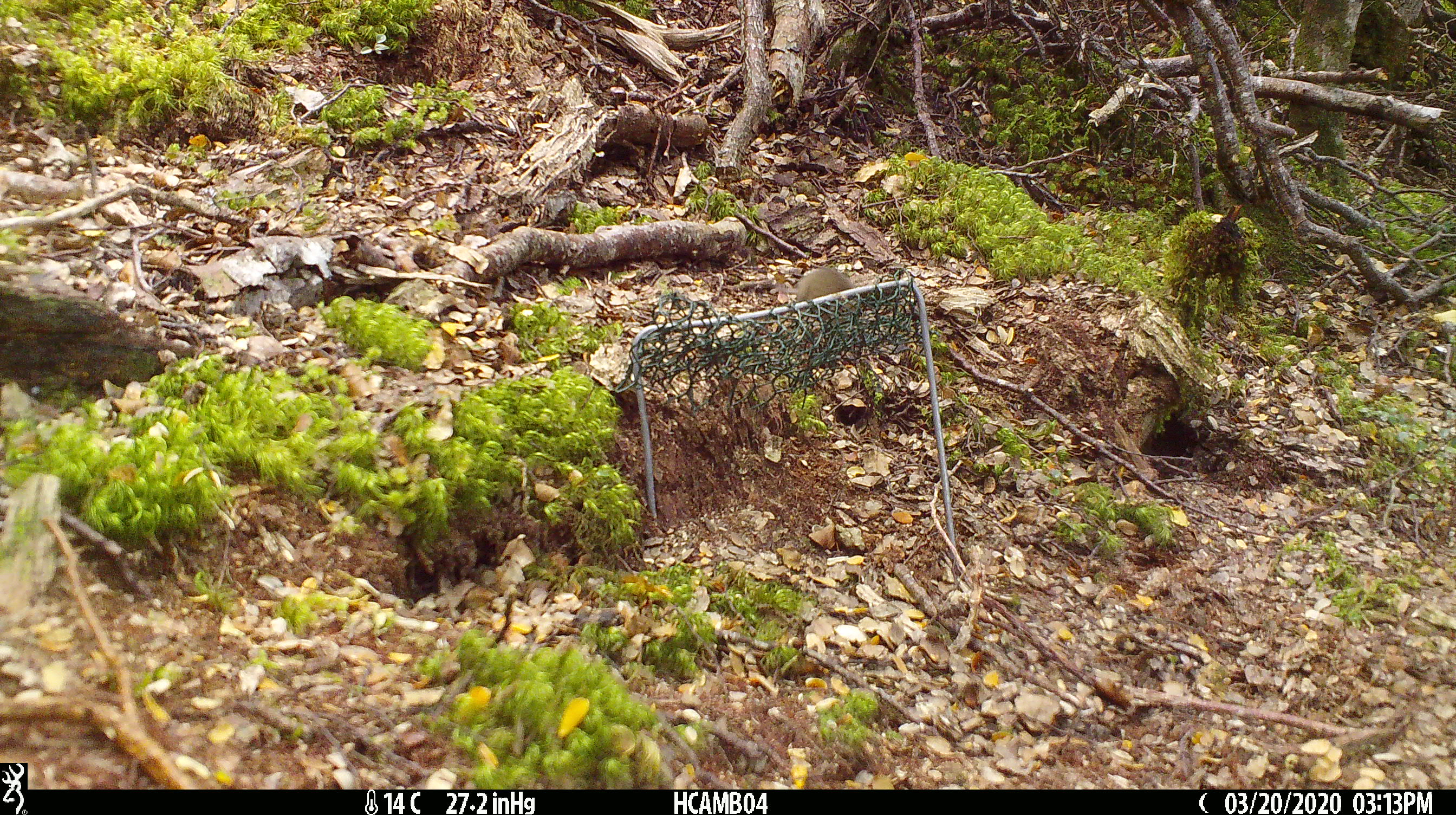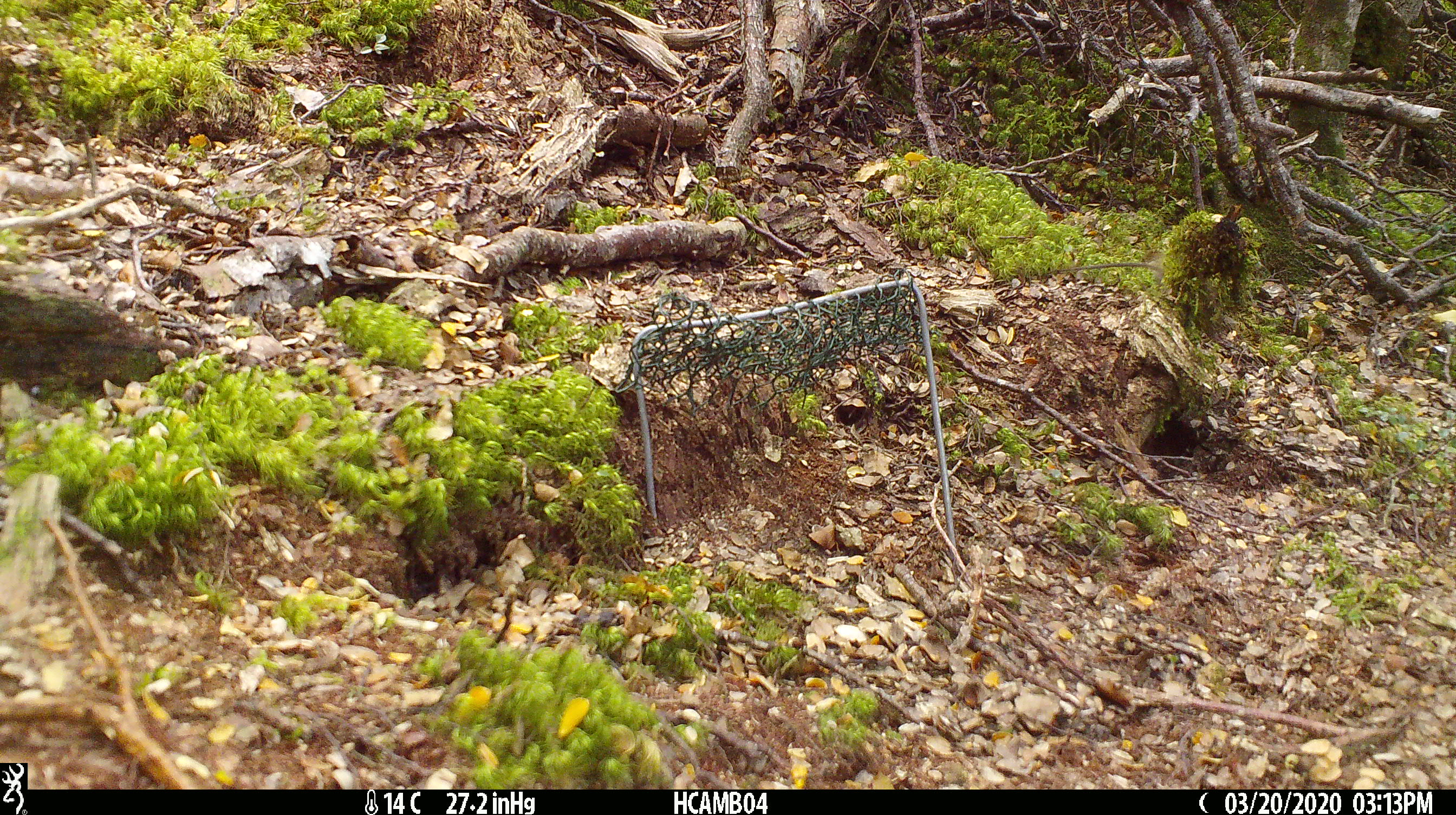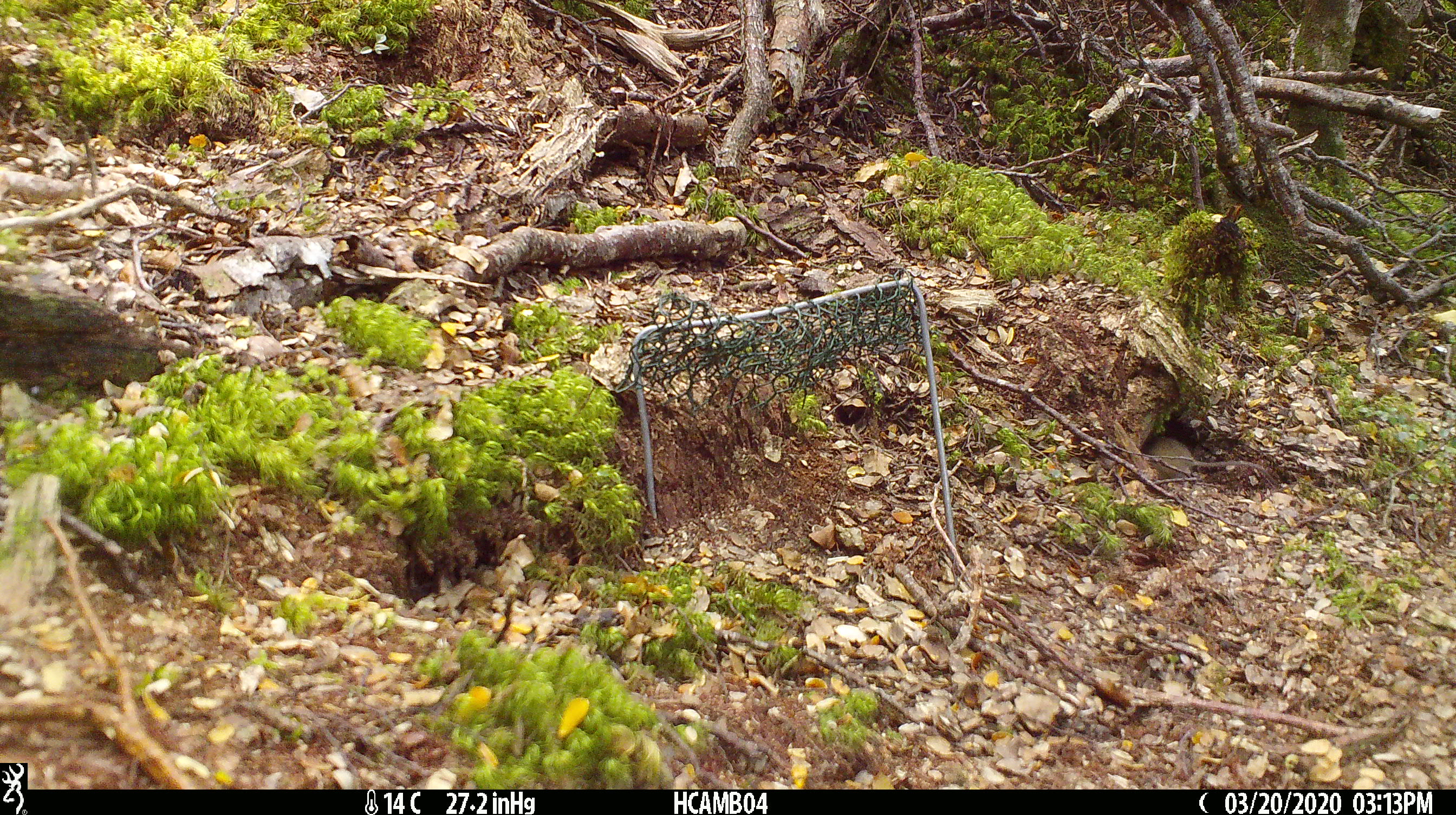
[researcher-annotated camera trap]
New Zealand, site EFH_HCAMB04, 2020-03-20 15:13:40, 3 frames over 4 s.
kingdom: Animalia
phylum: Chordata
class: Mammalia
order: Rodentia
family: Muridae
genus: Mus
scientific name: Mus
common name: mouse